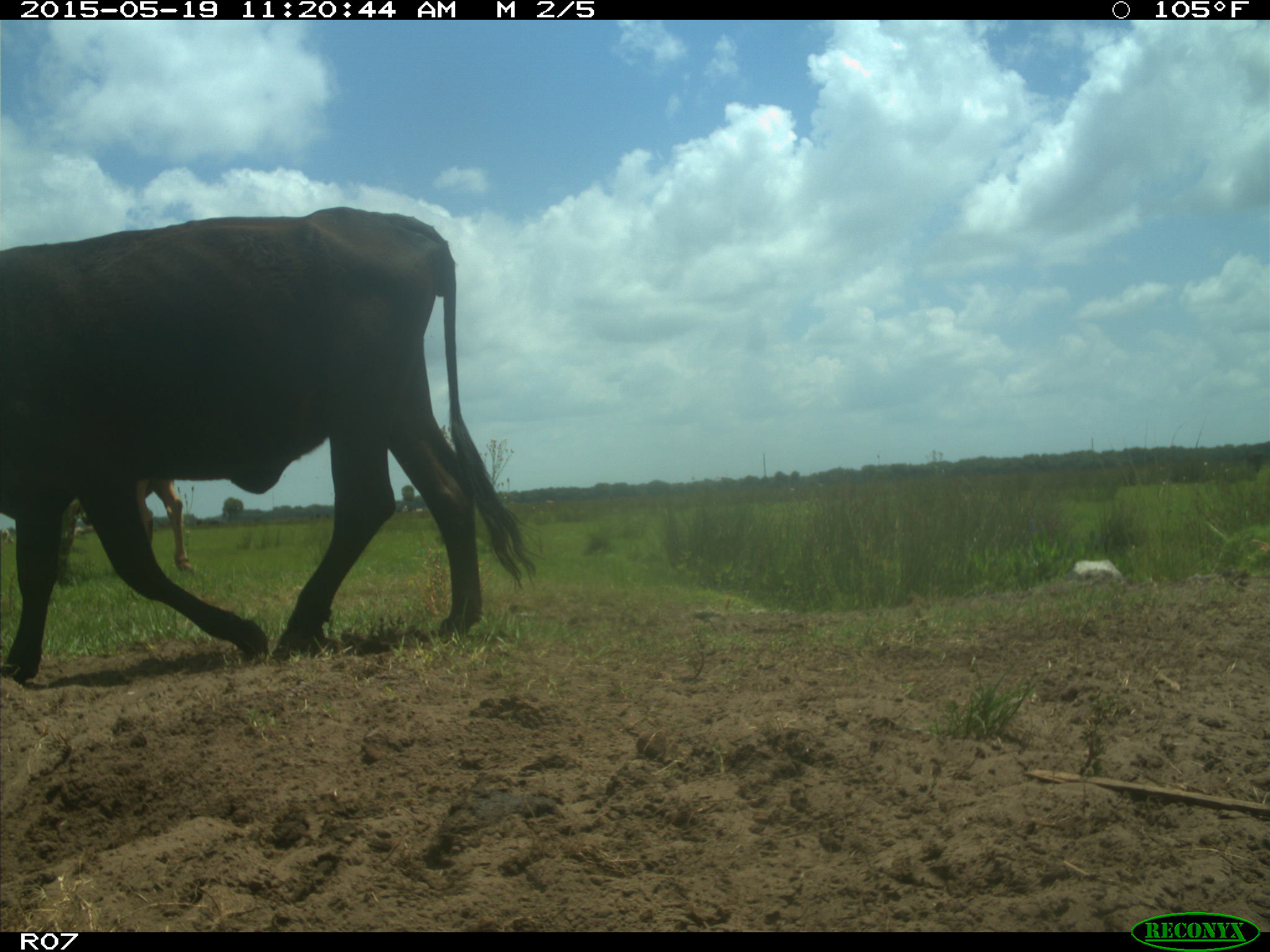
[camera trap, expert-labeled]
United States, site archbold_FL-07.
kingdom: Animalia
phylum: Chordata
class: Mammalia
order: Artiodactyla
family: Bovidae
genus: Bos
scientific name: Bos taurus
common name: domestic cow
Bos taurus (domestic cow).